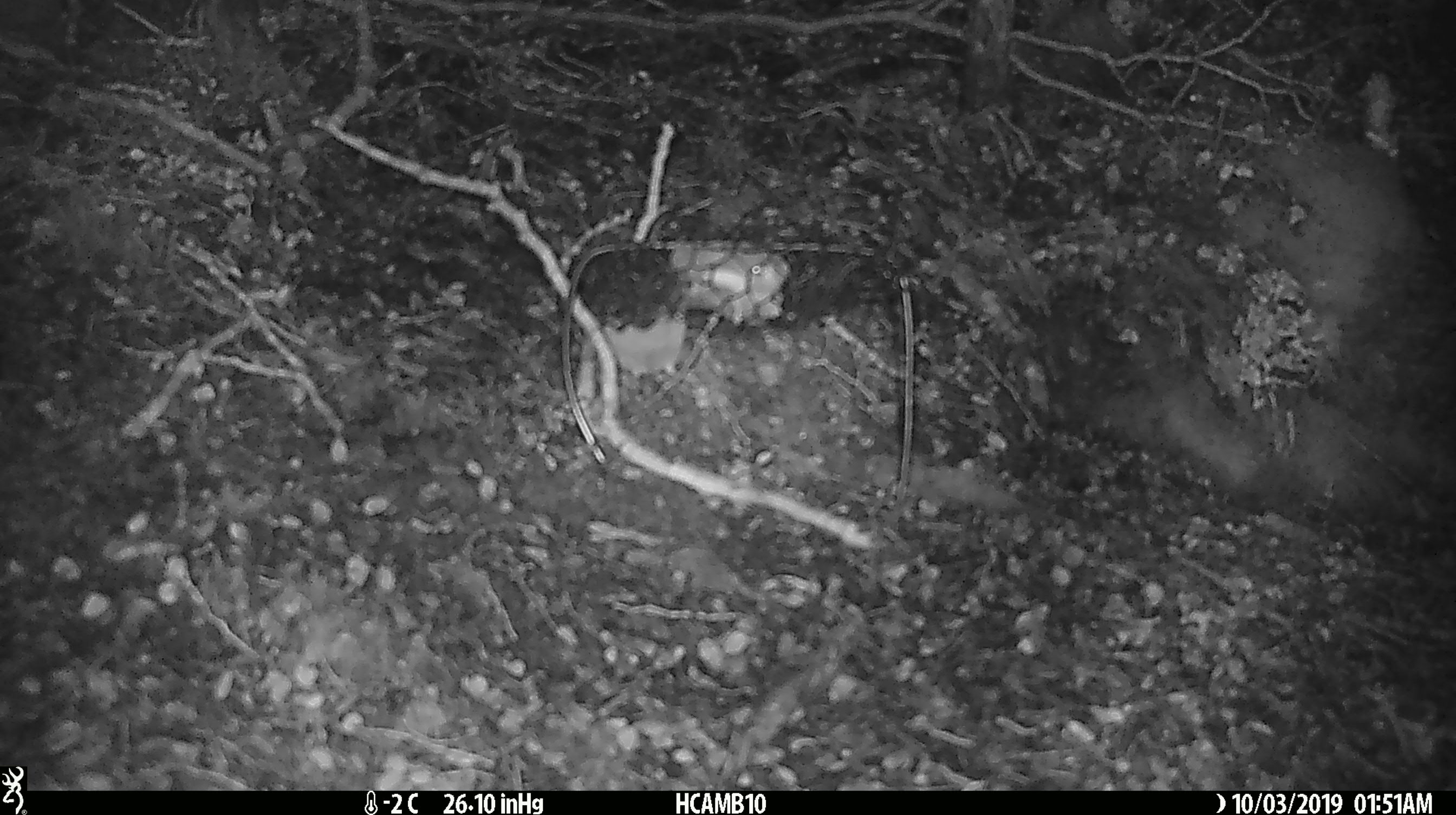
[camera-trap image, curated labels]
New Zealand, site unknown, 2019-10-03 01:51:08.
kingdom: Animalia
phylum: Chordata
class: Mammalia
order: Rodentia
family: Muridae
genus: Mus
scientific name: Mus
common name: mouse